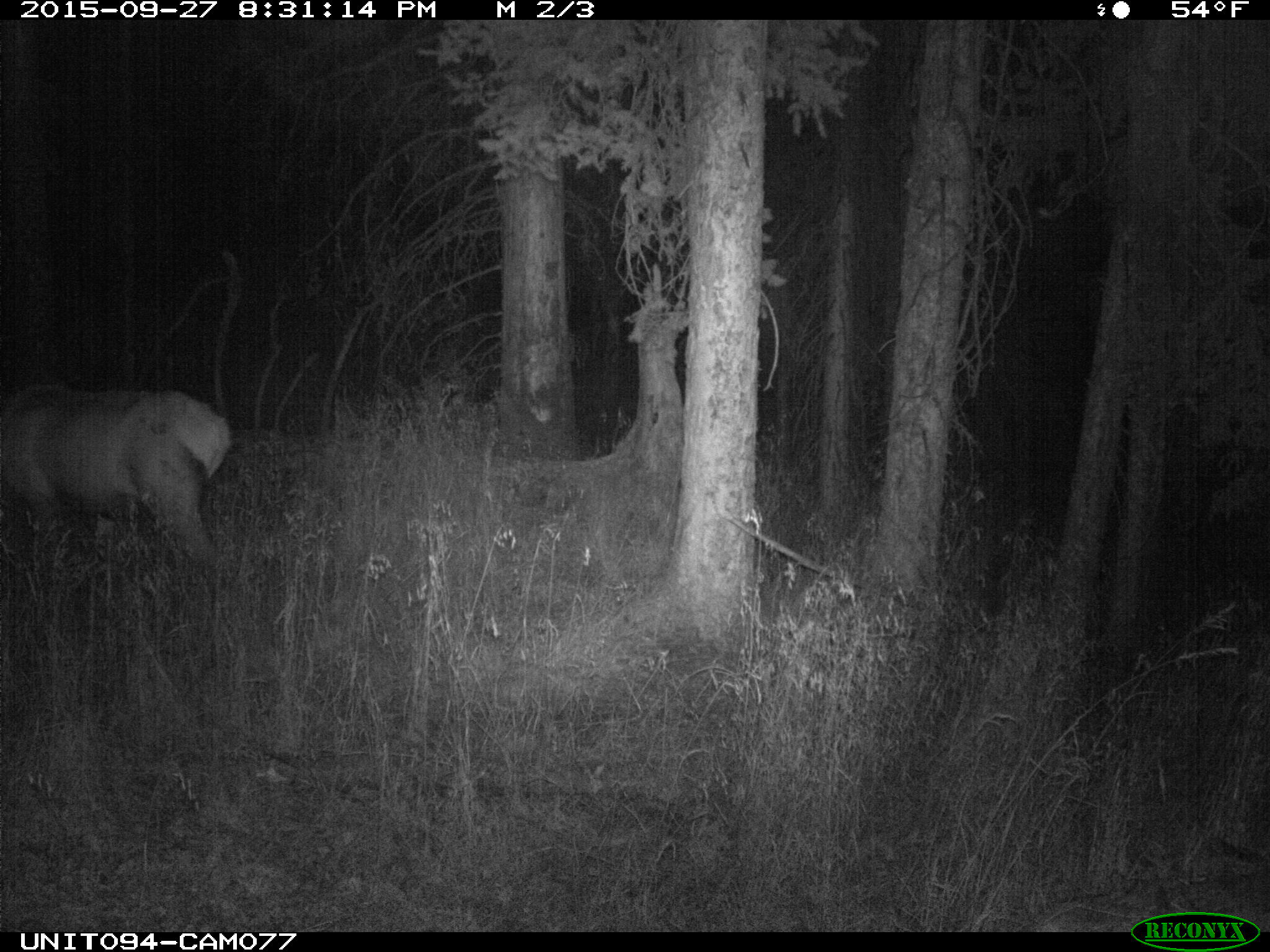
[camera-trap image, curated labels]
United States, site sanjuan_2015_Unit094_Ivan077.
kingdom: Animalia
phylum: Chordata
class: Mammalia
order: Artiodactyla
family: Cervidae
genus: Cervus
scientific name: Cervus elaphus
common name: red deer